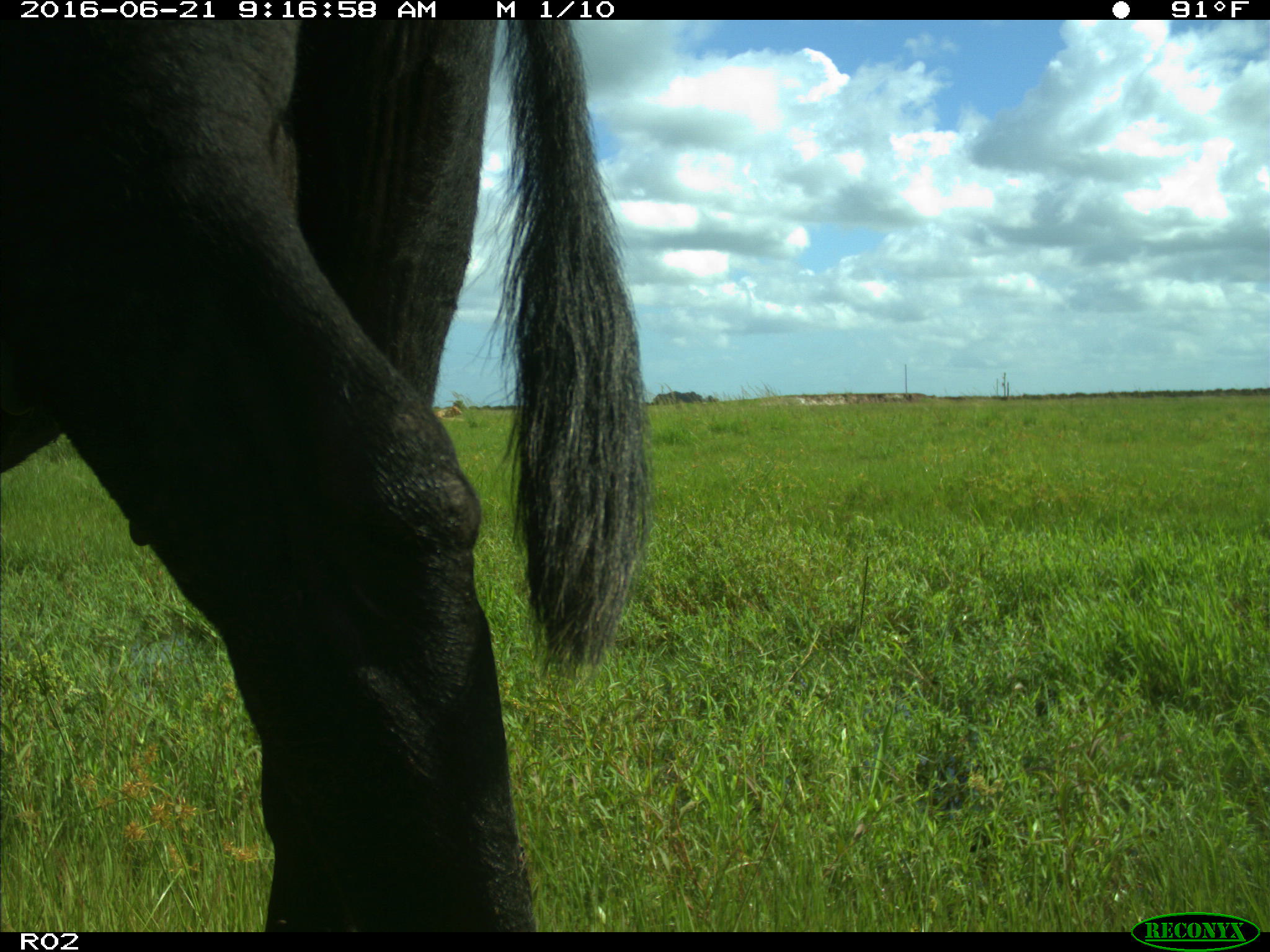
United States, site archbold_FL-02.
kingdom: Animalia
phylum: Chordata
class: Mammalia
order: Artiodactyla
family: Bovidae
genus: Bos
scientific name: Bos taurus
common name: domestic cow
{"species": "Bos taurus (domestic cow)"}